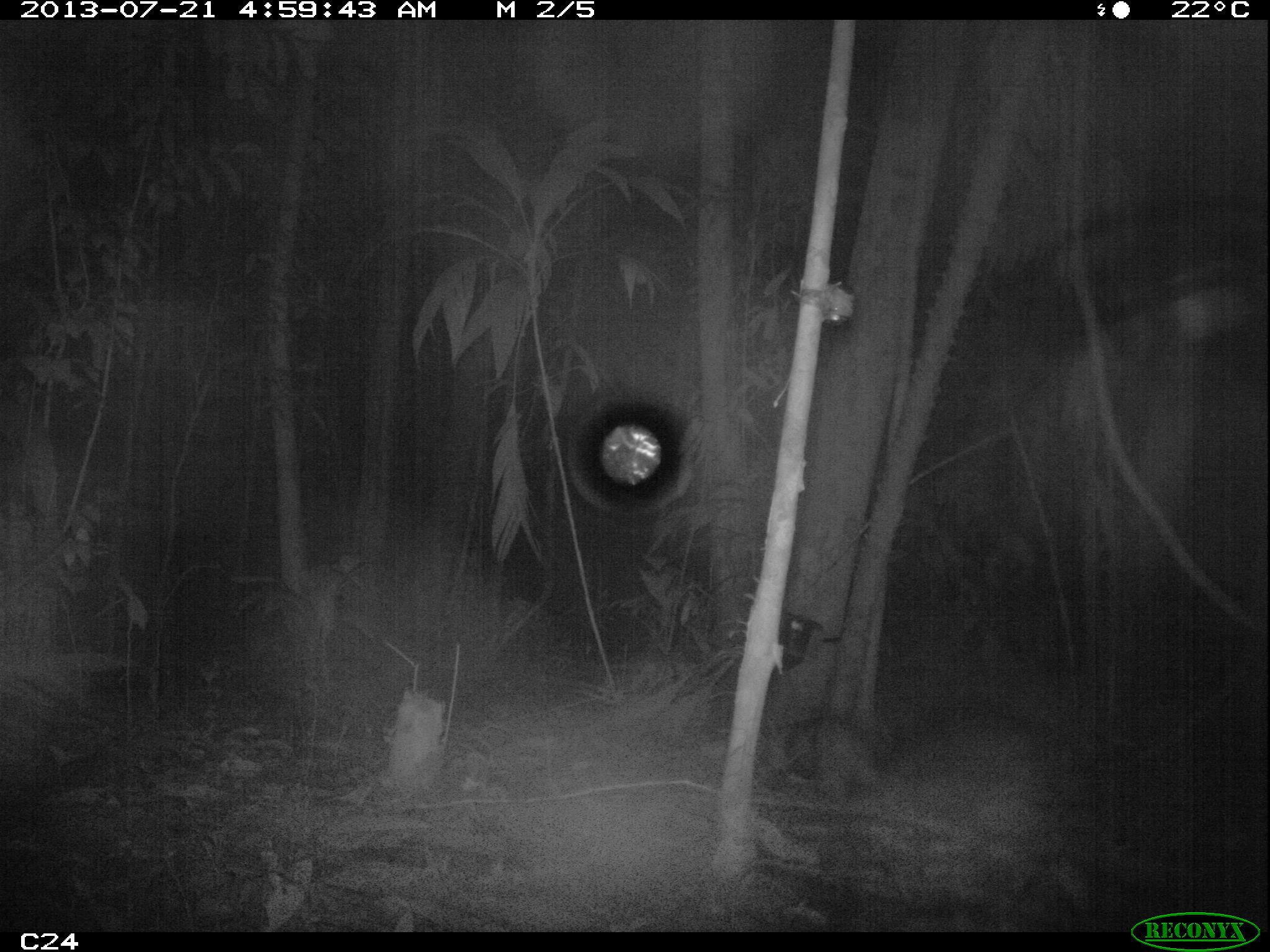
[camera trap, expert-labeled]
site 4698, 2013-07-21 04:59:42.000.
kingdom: Animalia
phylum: Chordata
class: Mammalia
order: Rodentia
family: Cuniculidae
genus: Cuniculus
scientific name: Cuniculus paca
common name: spotted paca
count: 1